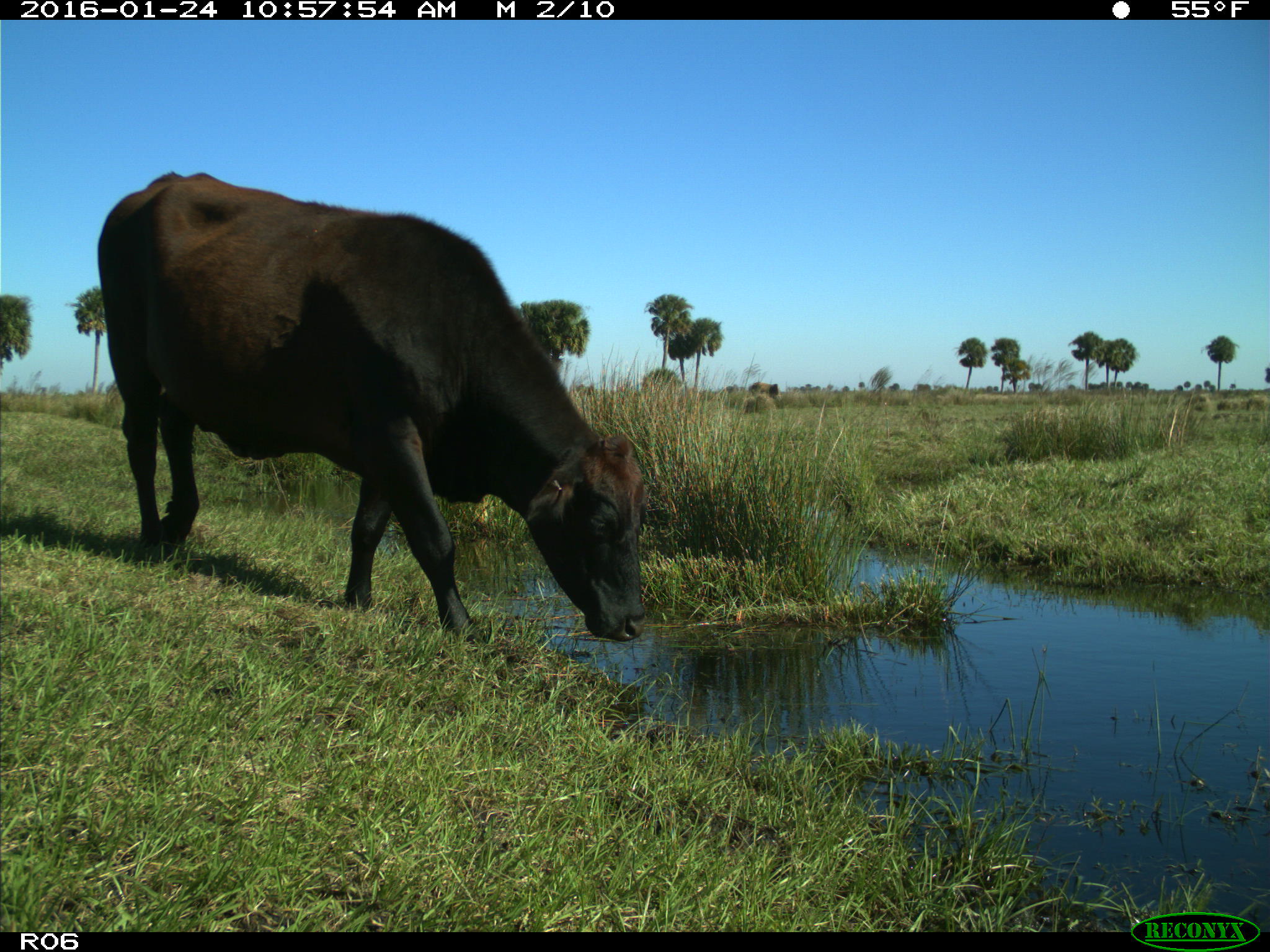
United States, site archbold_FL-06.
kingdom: Animalia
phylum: Chordata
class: Mammalia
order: Artiodactyla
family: Bovidae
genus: Bos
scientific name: Bos taurus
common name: domestic cow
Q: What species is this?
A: Bos taurus (domestic cow).